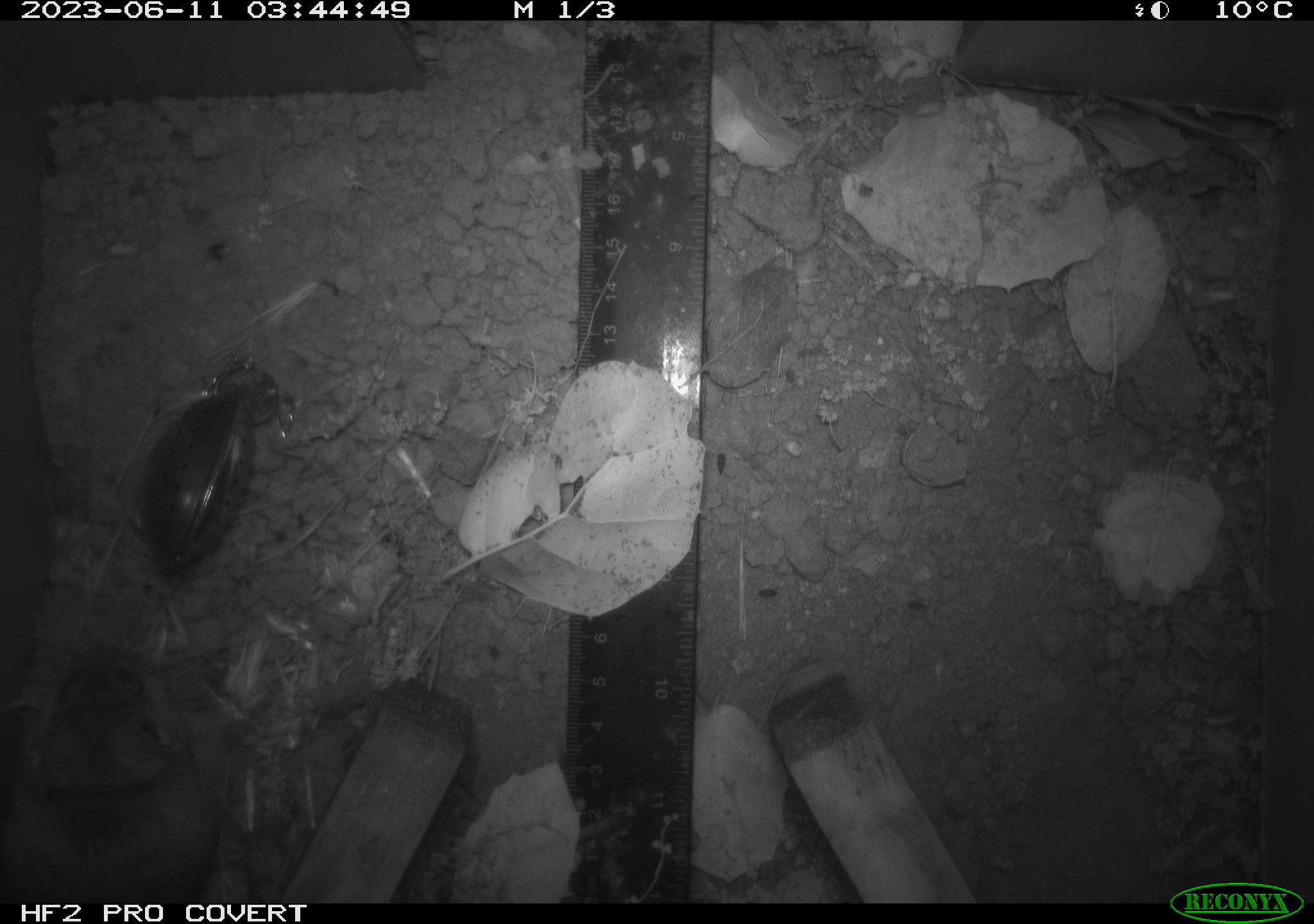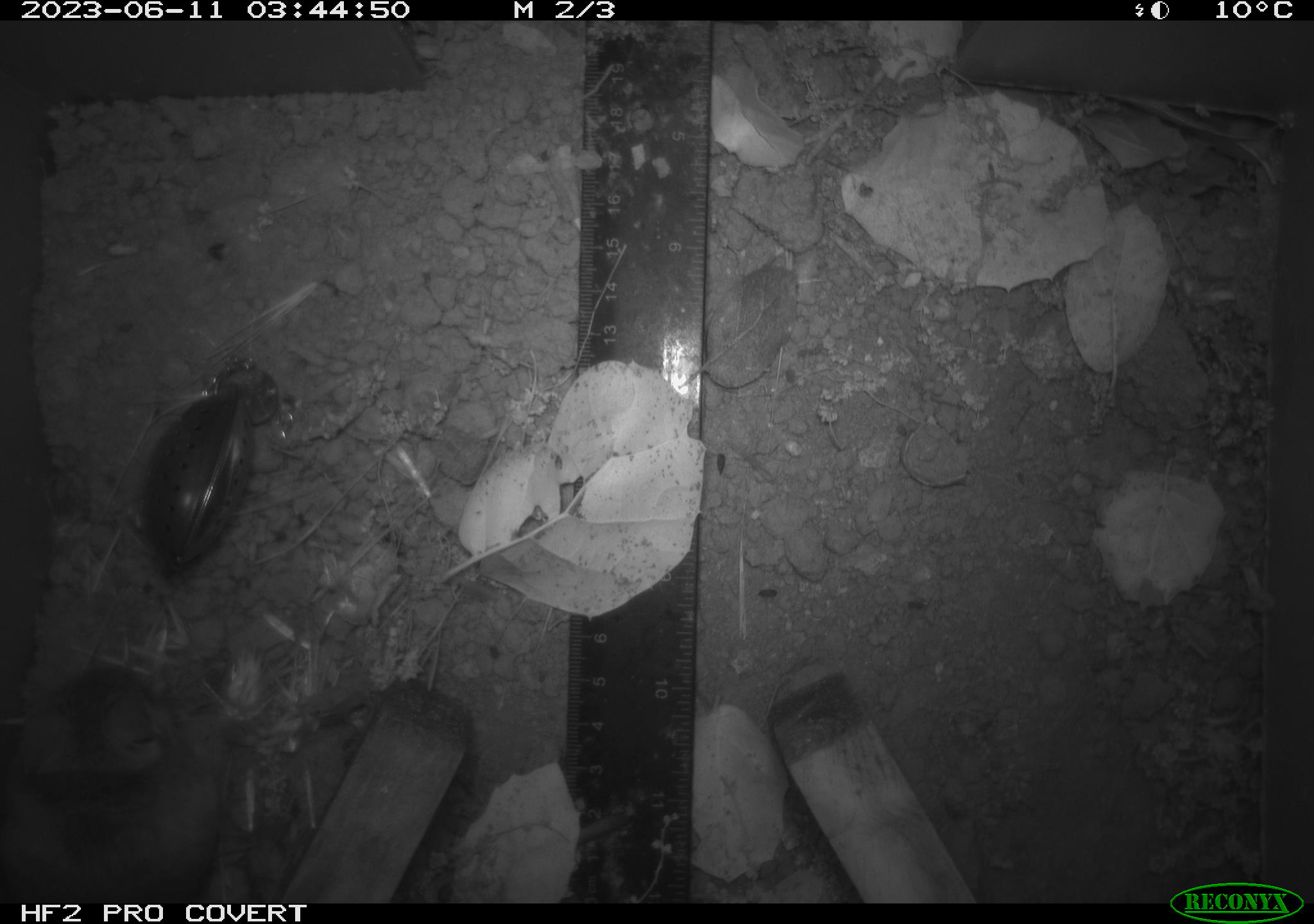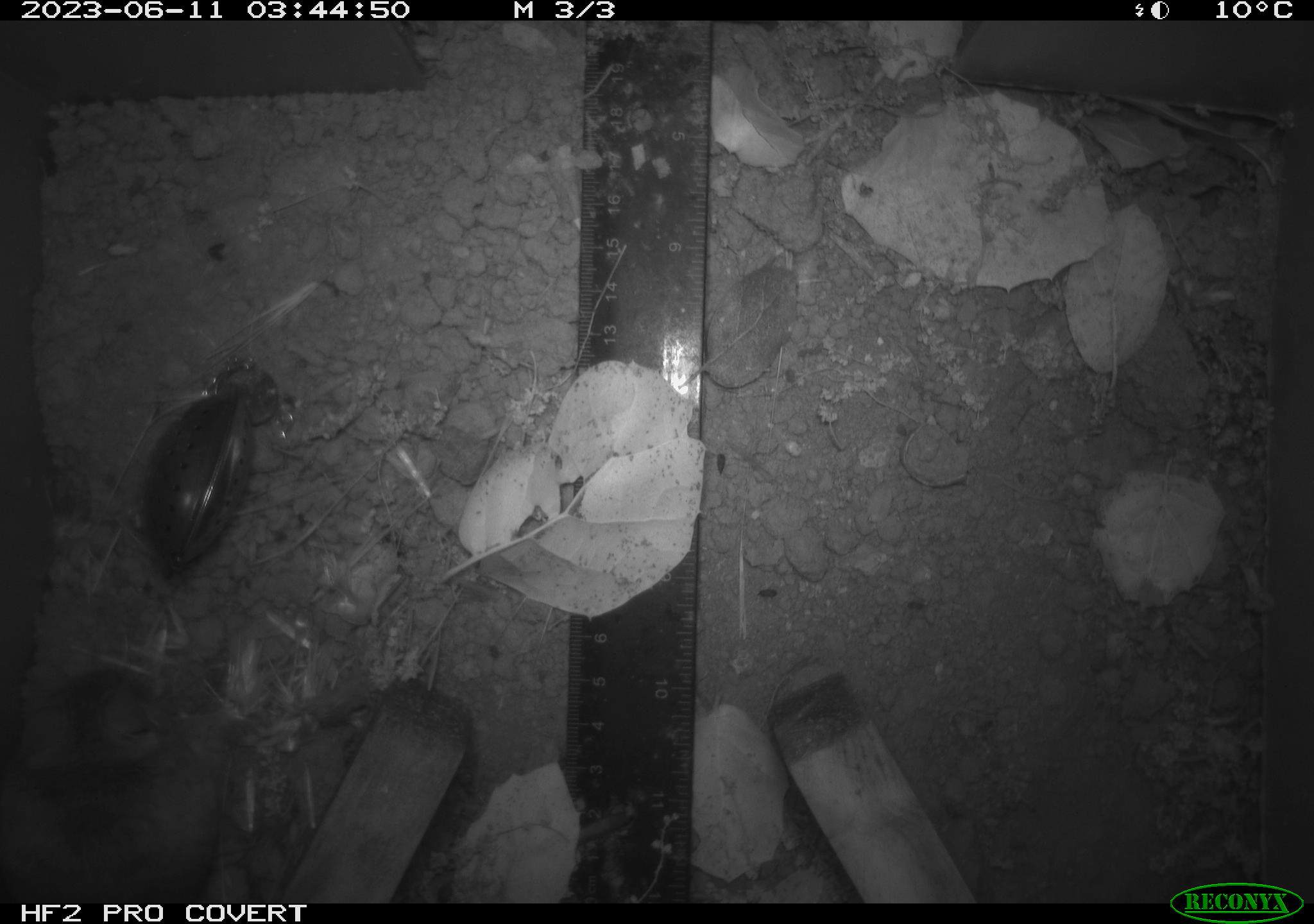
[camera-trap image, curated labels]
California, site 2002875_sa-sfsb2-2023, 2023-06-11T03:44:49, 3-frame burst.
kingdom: Animalia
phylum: Chordata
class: Mammalia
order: Rodentia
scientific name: Rodentia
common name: mouse species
Mouse species (Rodentia).